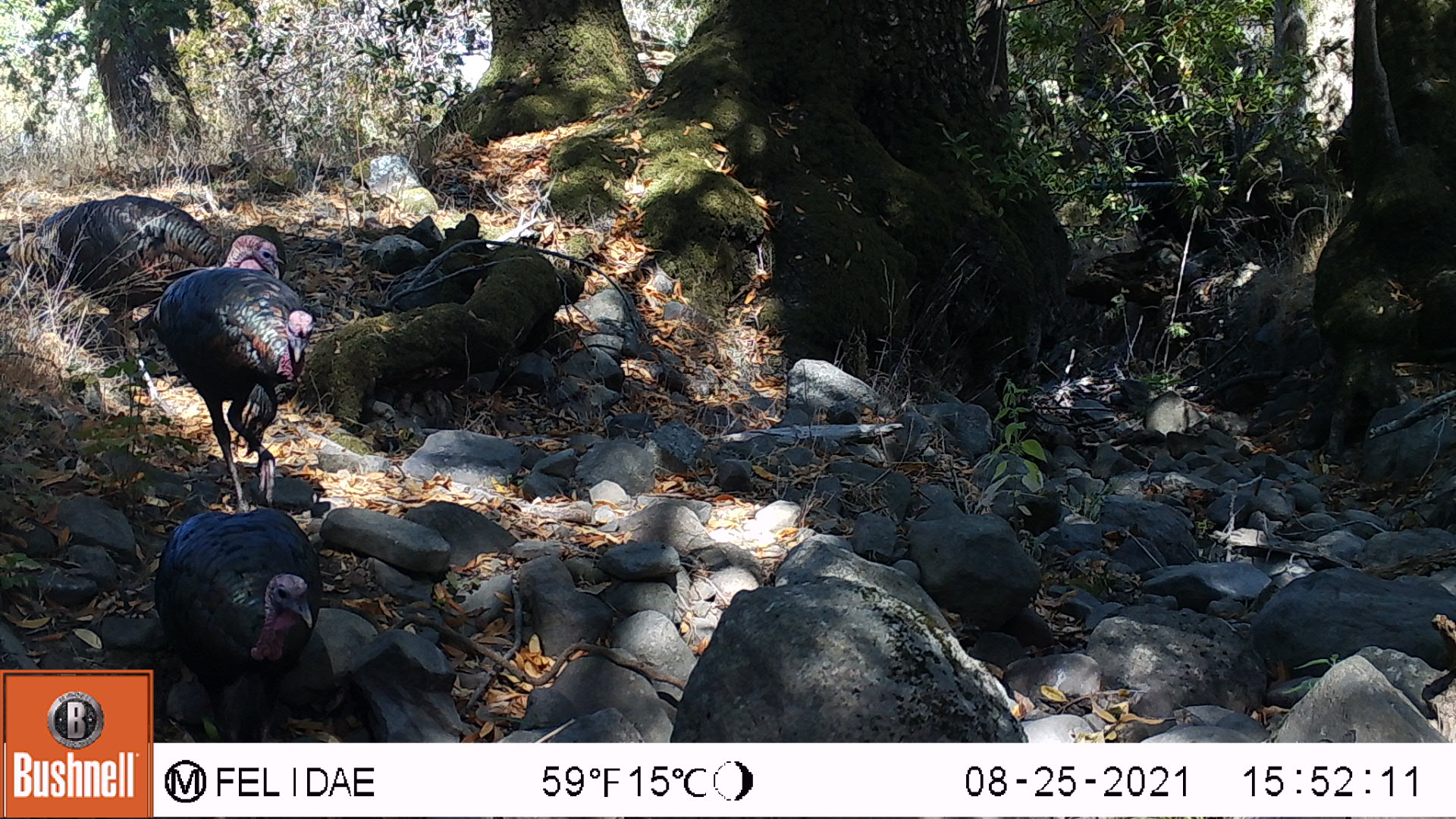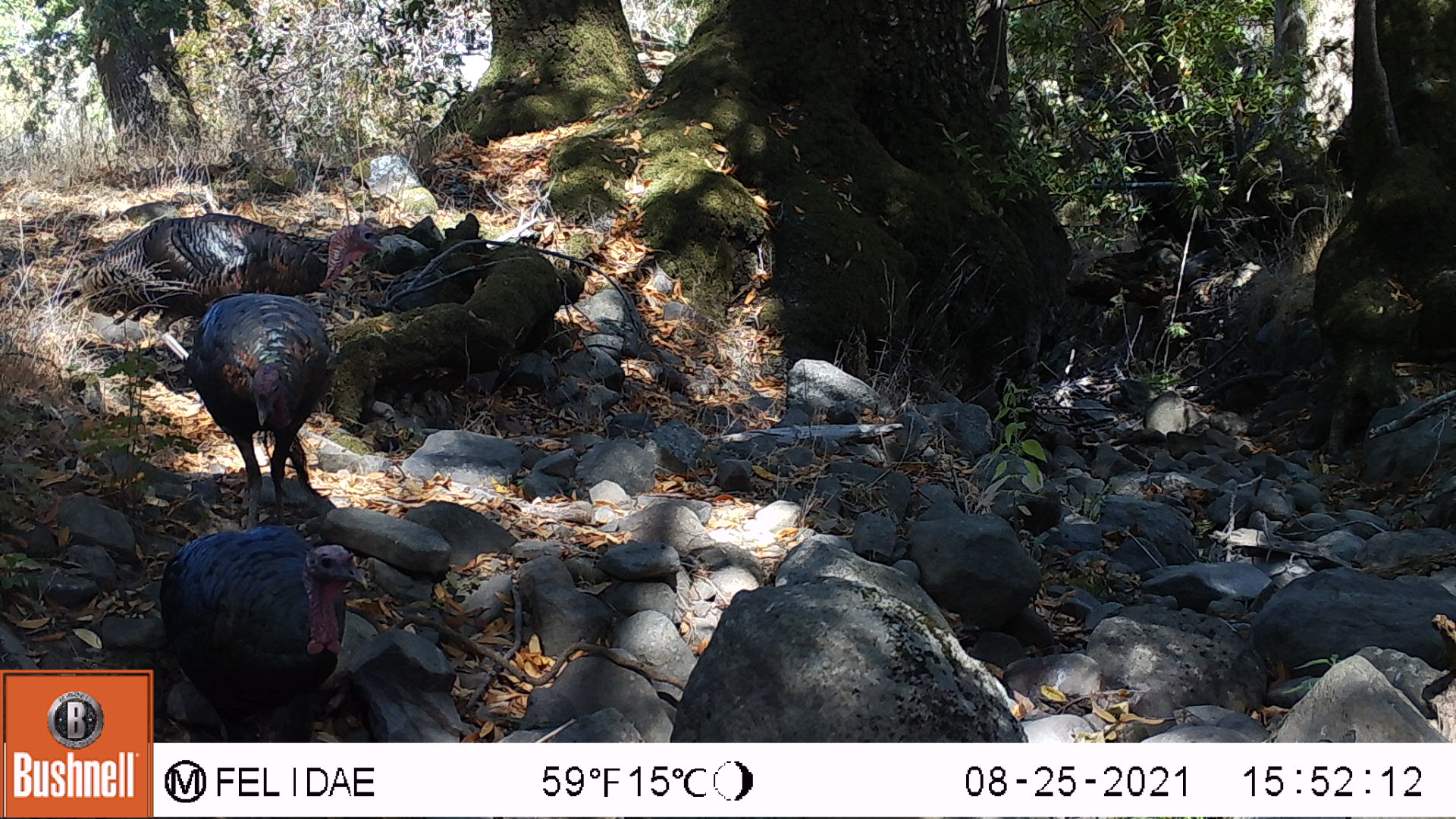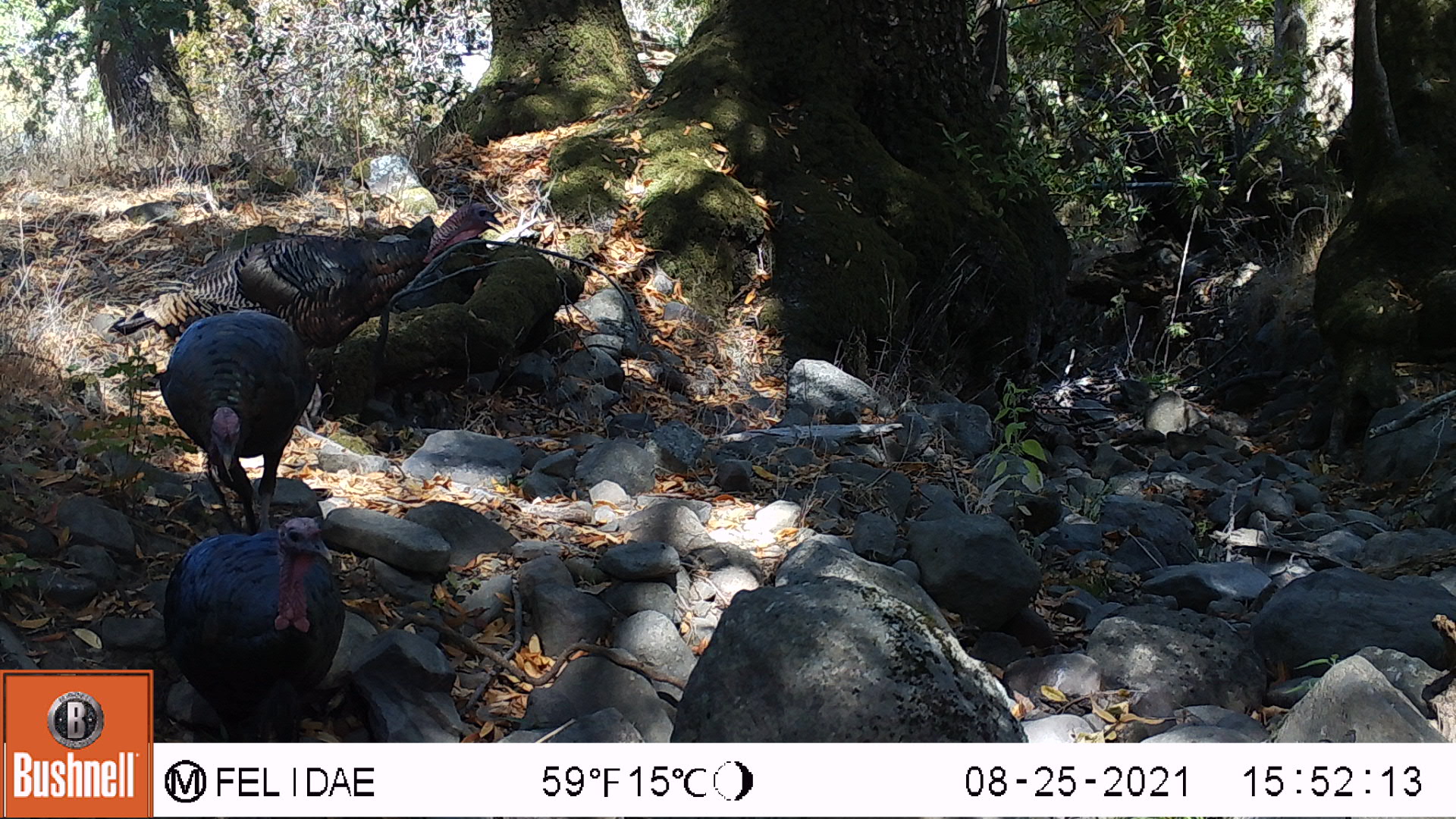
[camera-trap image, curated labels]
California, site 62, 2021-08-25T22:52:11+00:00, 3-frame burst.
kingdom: Animalia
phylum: Chordata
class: Aves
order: Galliformes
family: Phasianidae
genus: Meleagris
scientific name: Meleagris gallopavo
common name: turkey